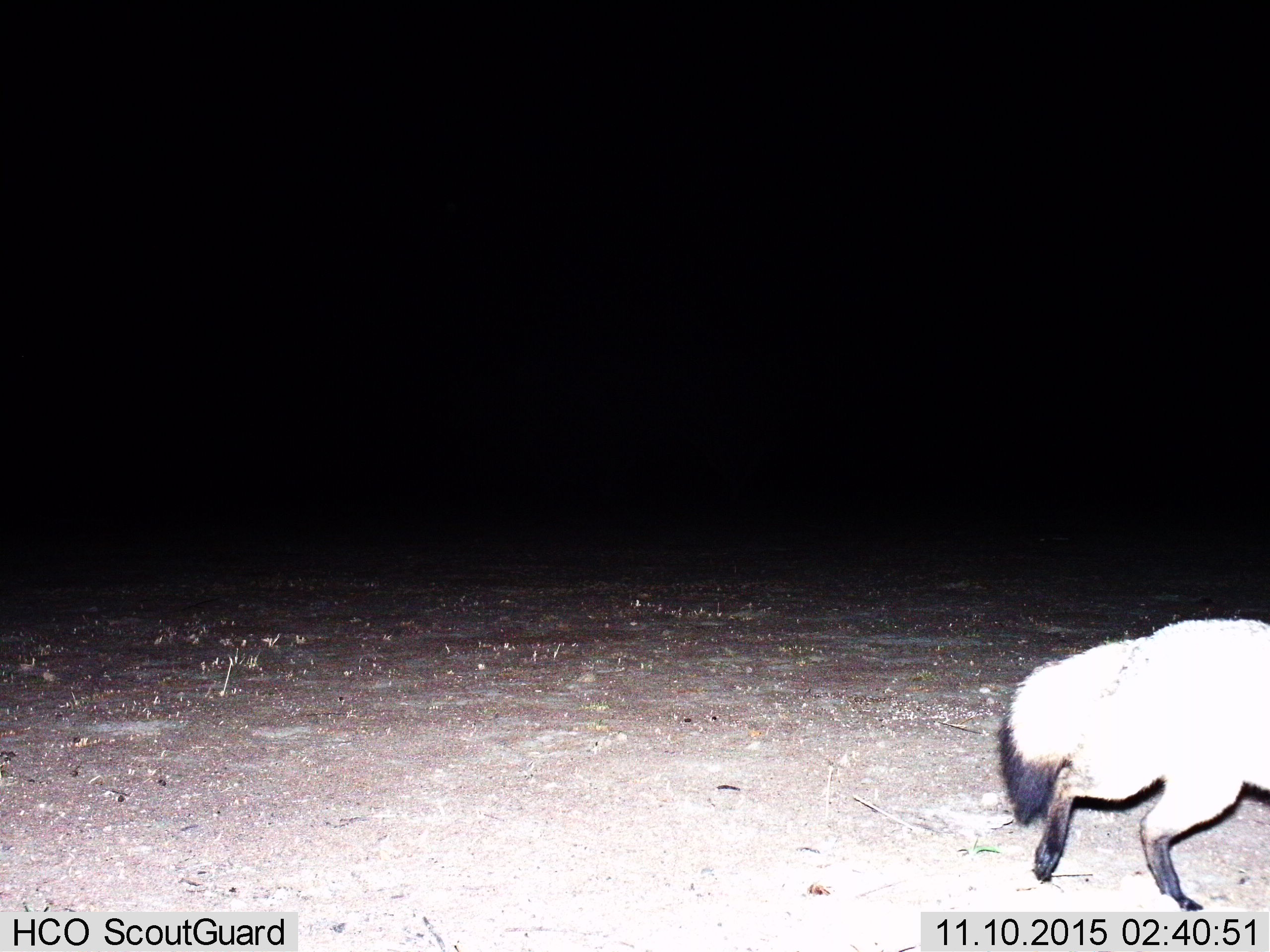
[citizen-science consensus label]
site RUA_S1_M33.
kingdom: Animalia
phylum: Chordata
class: Mammalia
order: Carnivora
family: Canidae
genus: Otocyon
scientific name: Otocyon megalotis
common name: bat-eared fox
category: foxbateared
Foxbateared (bat-eared fox) (Otocyon megalotis), count 1. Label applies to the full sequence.